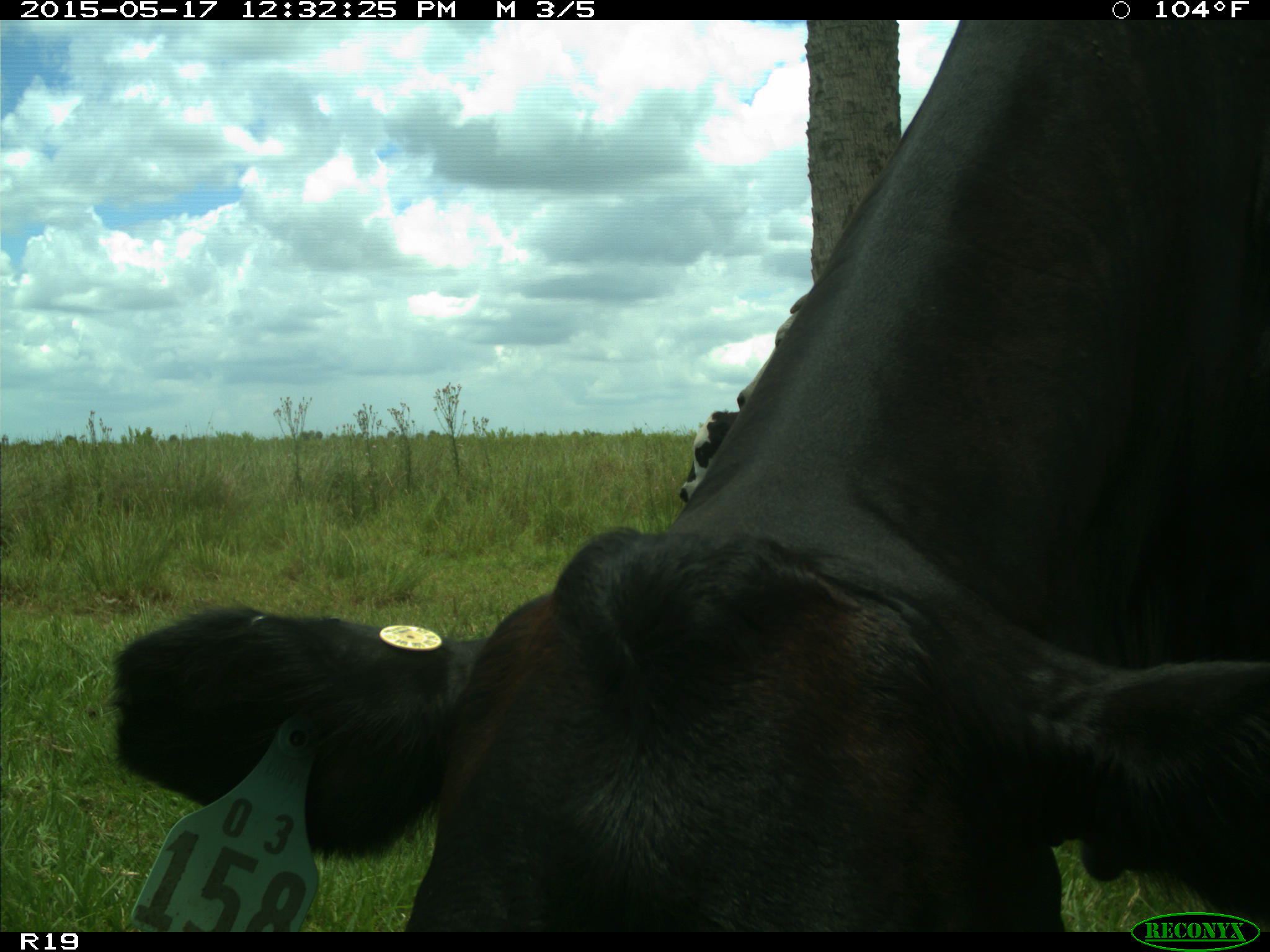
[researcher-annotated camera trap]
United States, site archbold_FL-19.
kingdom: Animalia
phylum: Chordata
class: Mammalia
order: Artiodactyla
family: Bovidae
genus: Bos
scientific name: Bos taurus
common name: domestic cow